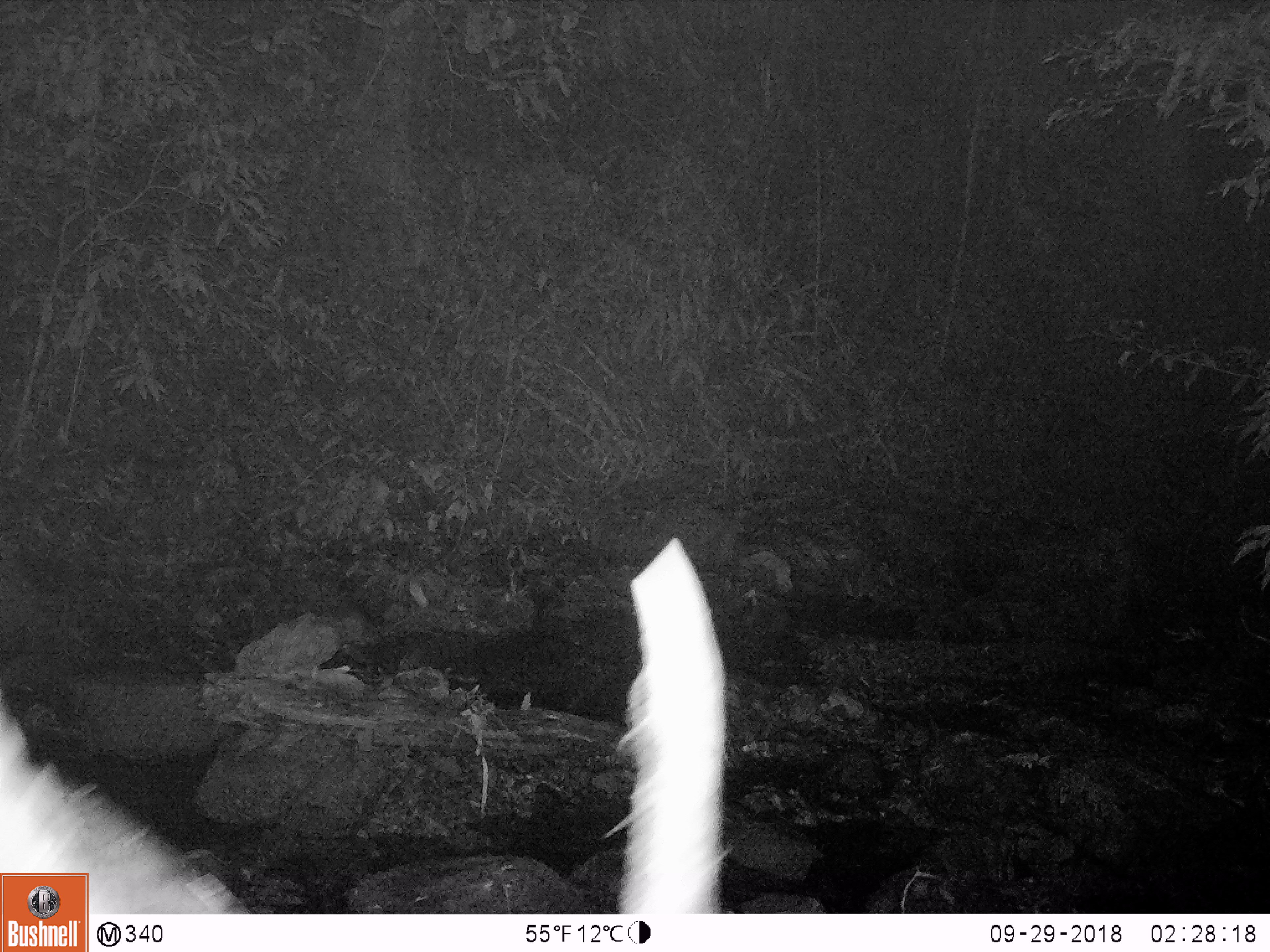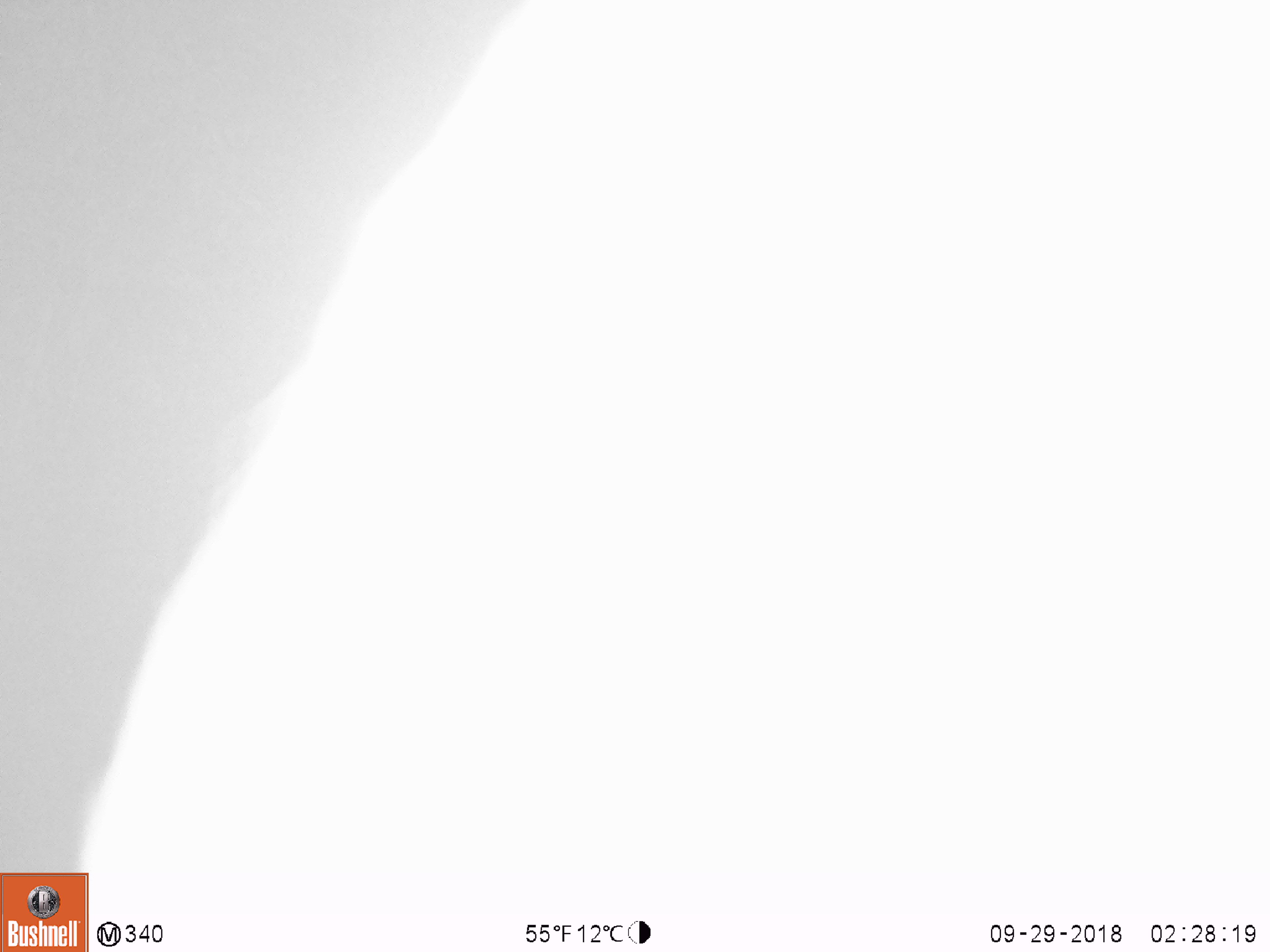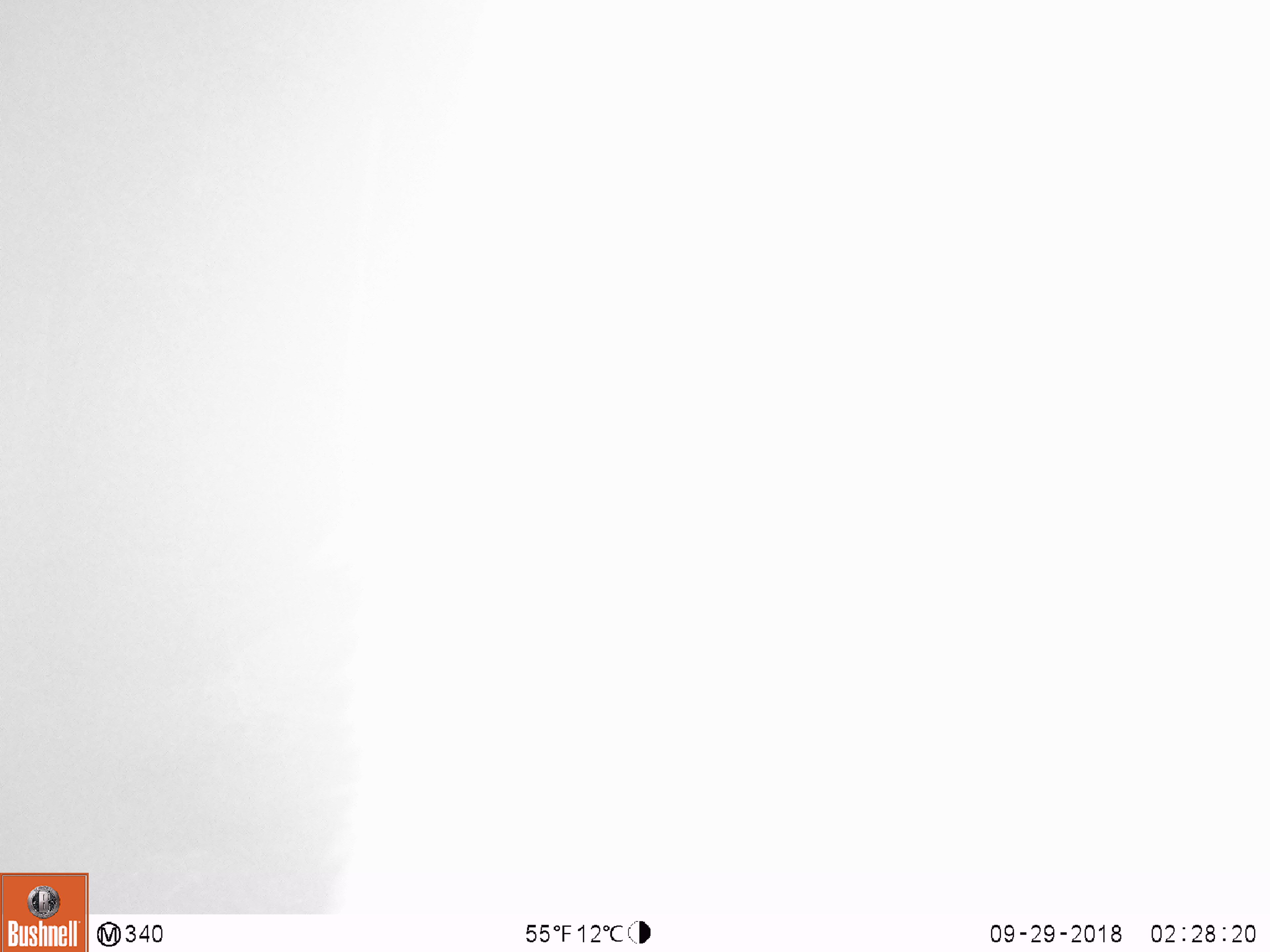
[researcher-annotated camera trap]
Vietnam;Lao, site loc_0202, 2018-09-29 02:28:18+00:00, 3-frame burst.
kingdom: Animalia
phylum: Chordata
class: Mammalia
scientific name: Mammalia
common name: mammal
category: unidentified mammal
Unidentified mammal (mammal) (Mammalia). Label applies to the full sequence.